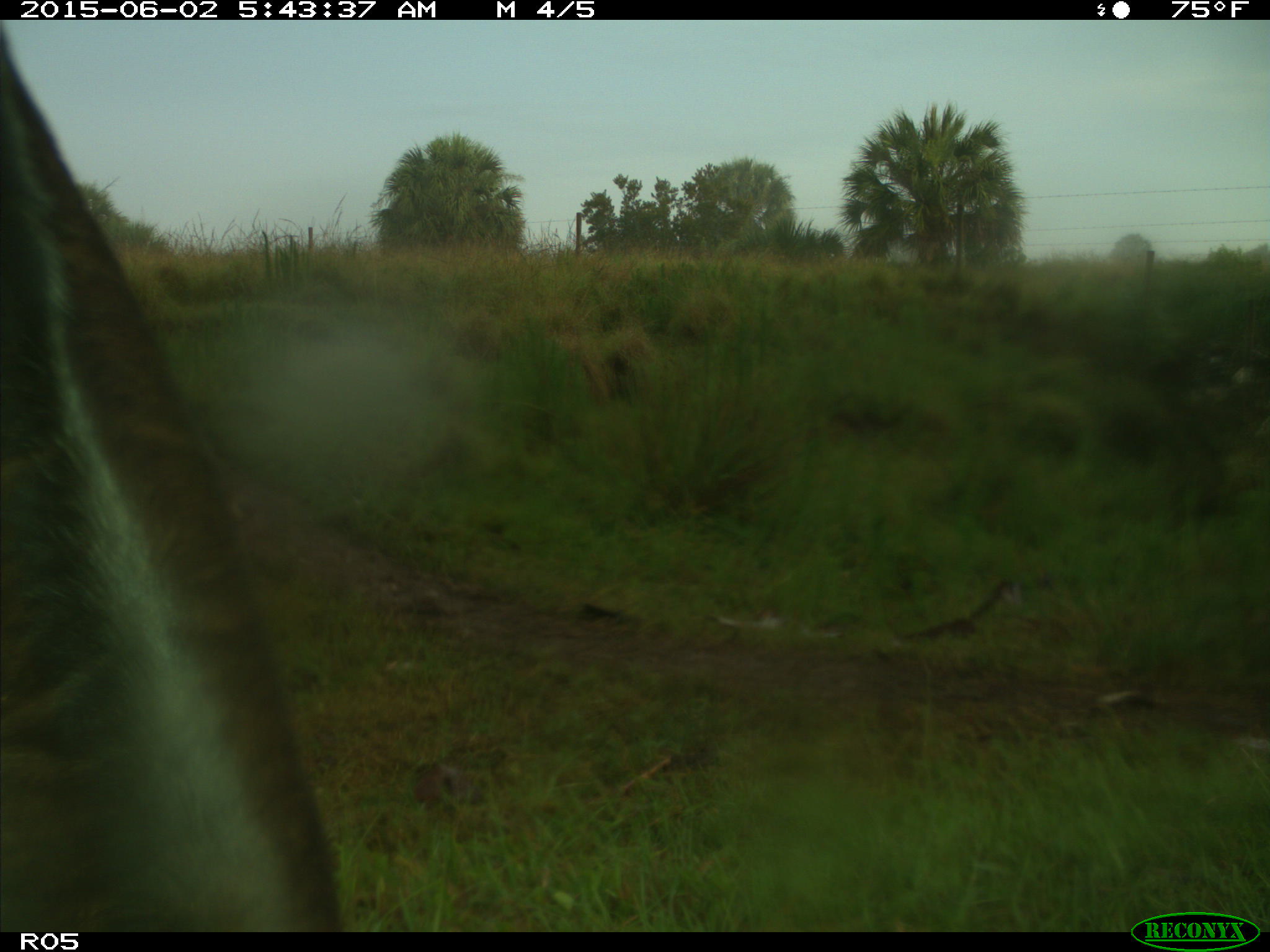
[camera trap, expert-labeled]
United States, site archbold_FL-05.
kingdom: Animalia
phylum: Chordata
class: Mammalia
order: Artiodactyla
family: Bovidae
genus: Bos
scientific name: Bos taurus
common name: domestic cow